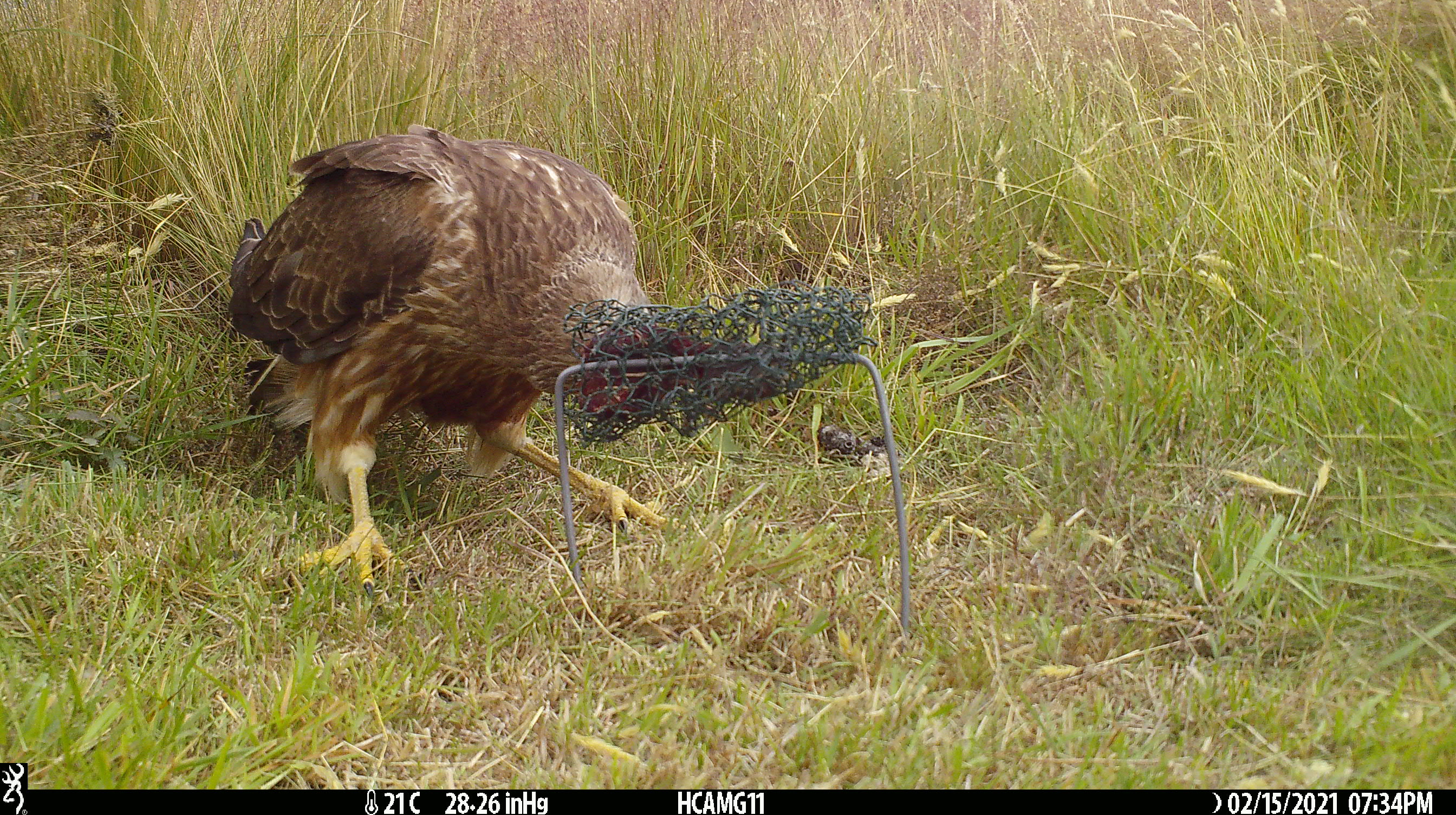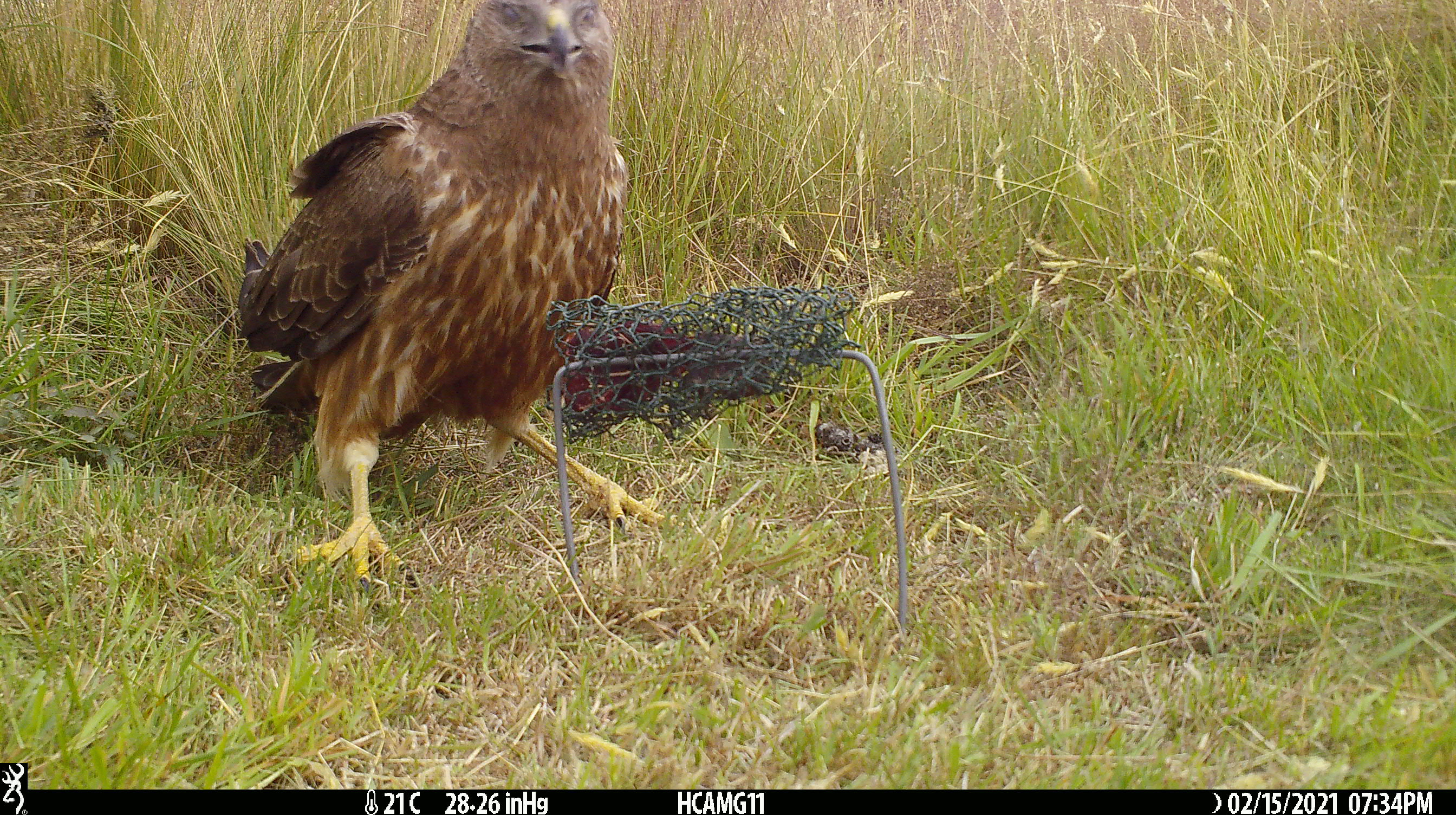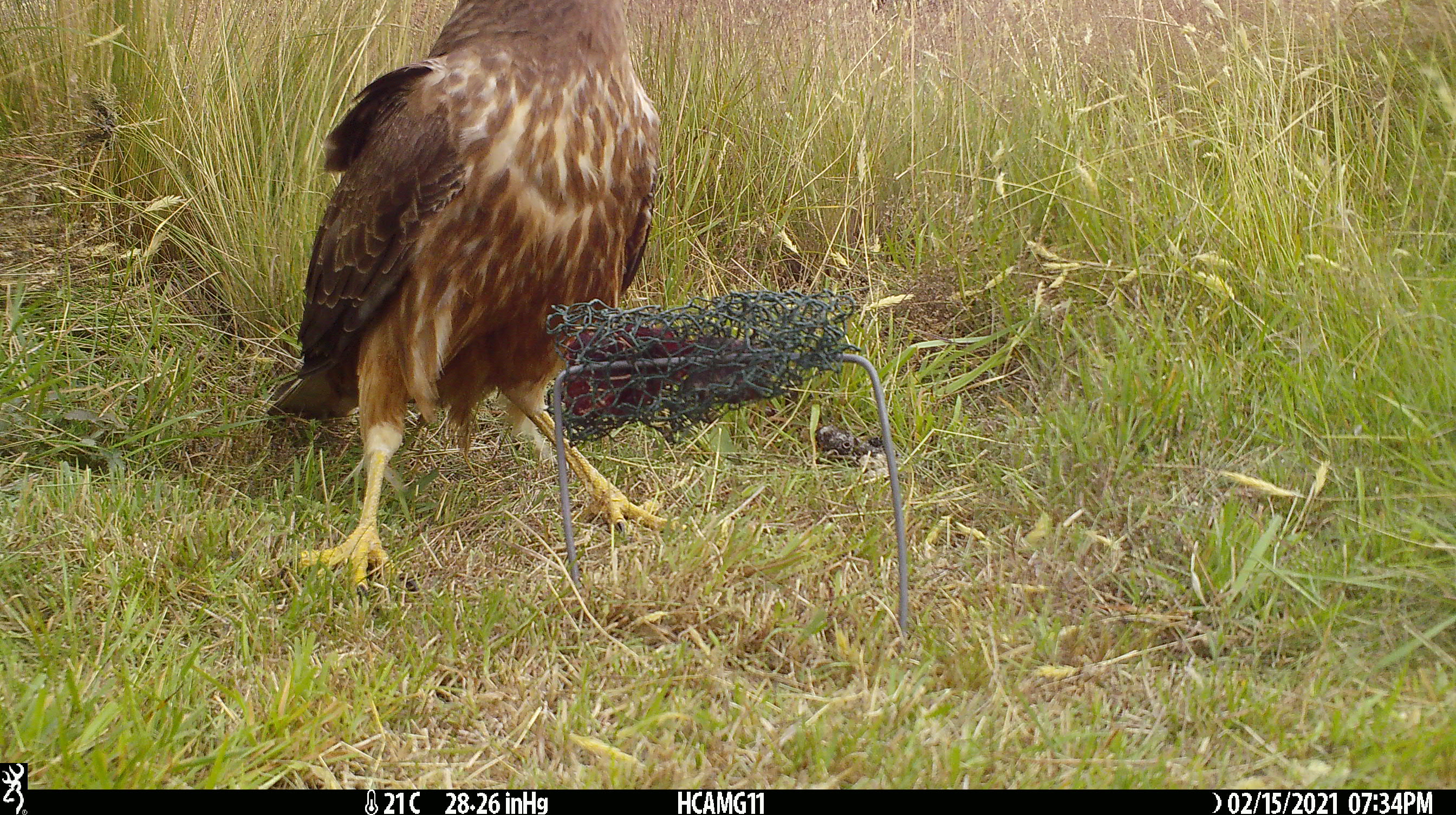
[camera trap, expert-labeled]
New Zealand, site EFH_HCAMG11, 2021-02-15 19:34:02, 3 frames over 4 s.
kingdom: Animalia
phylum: Chordata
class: Aves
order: Accipitriformes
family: Accipitridae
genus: Circus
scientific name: Circus approximans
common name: swamp harrier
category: harrier